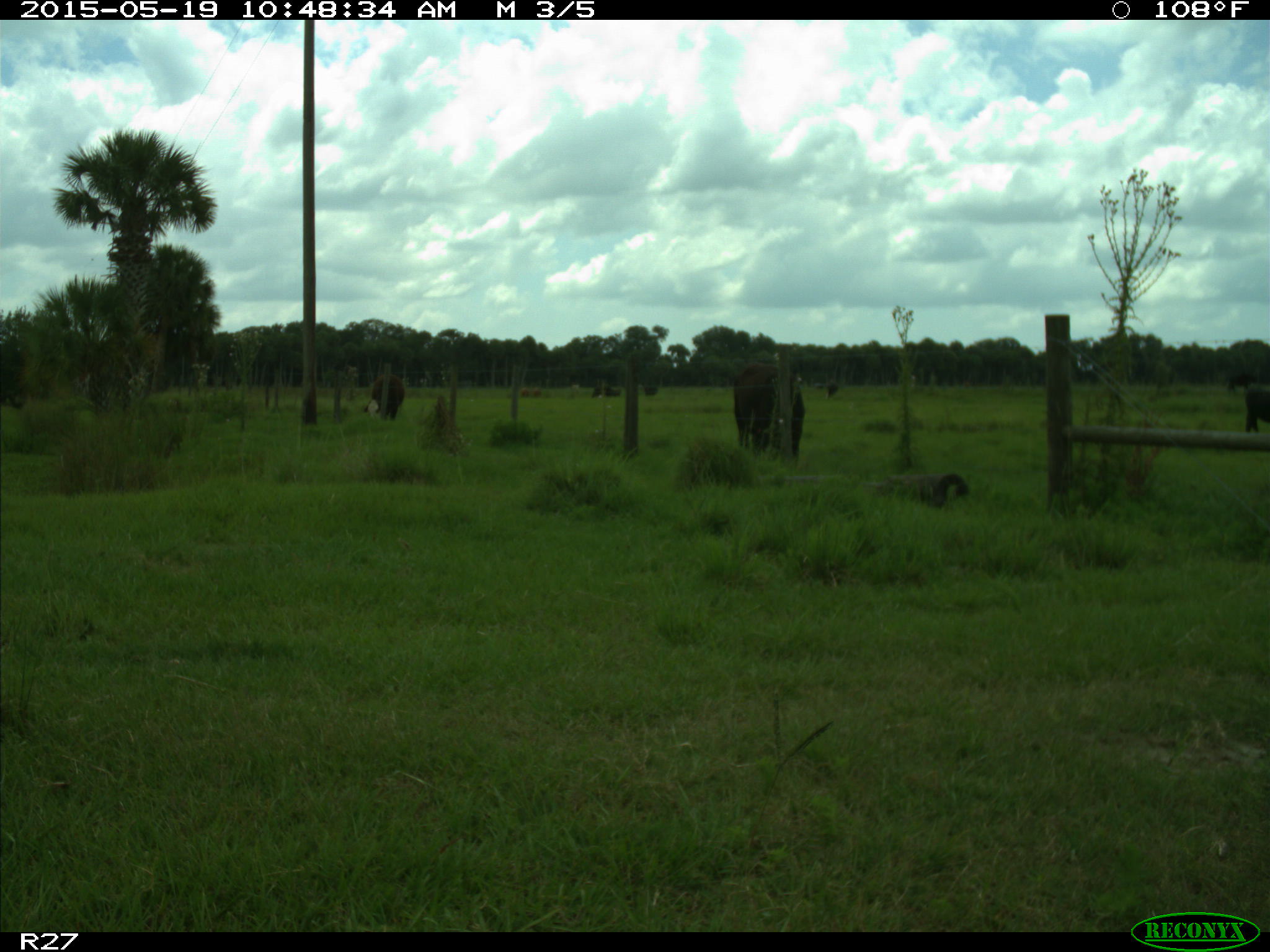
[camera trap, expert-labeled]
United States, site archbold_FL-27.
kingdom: Animalia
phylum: Chordata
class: Mammalia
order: Artiodactyla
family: Bovidae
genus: Bos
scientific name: Bos taurus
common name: domestic cow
Bos taurus (domestic cow).